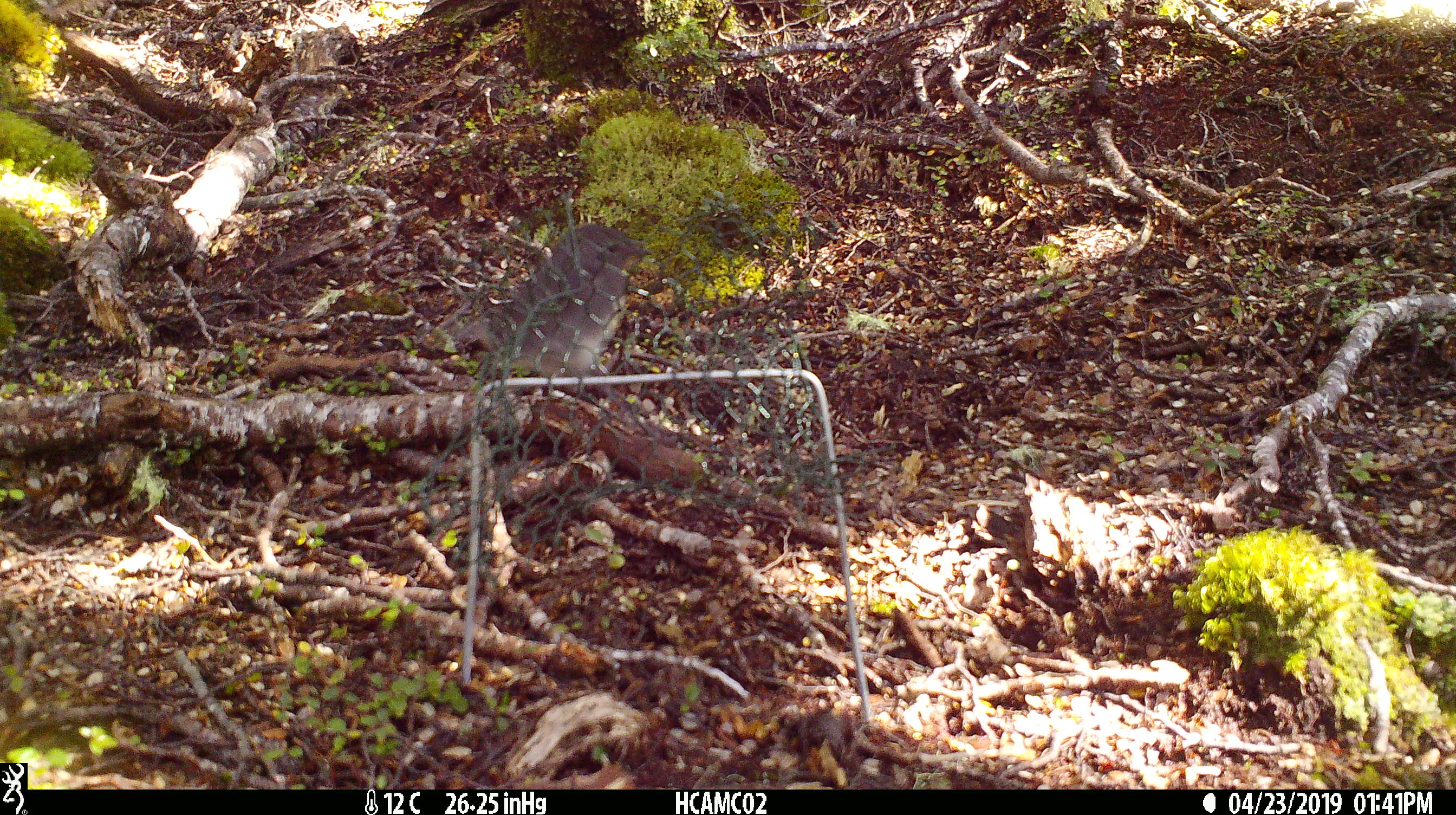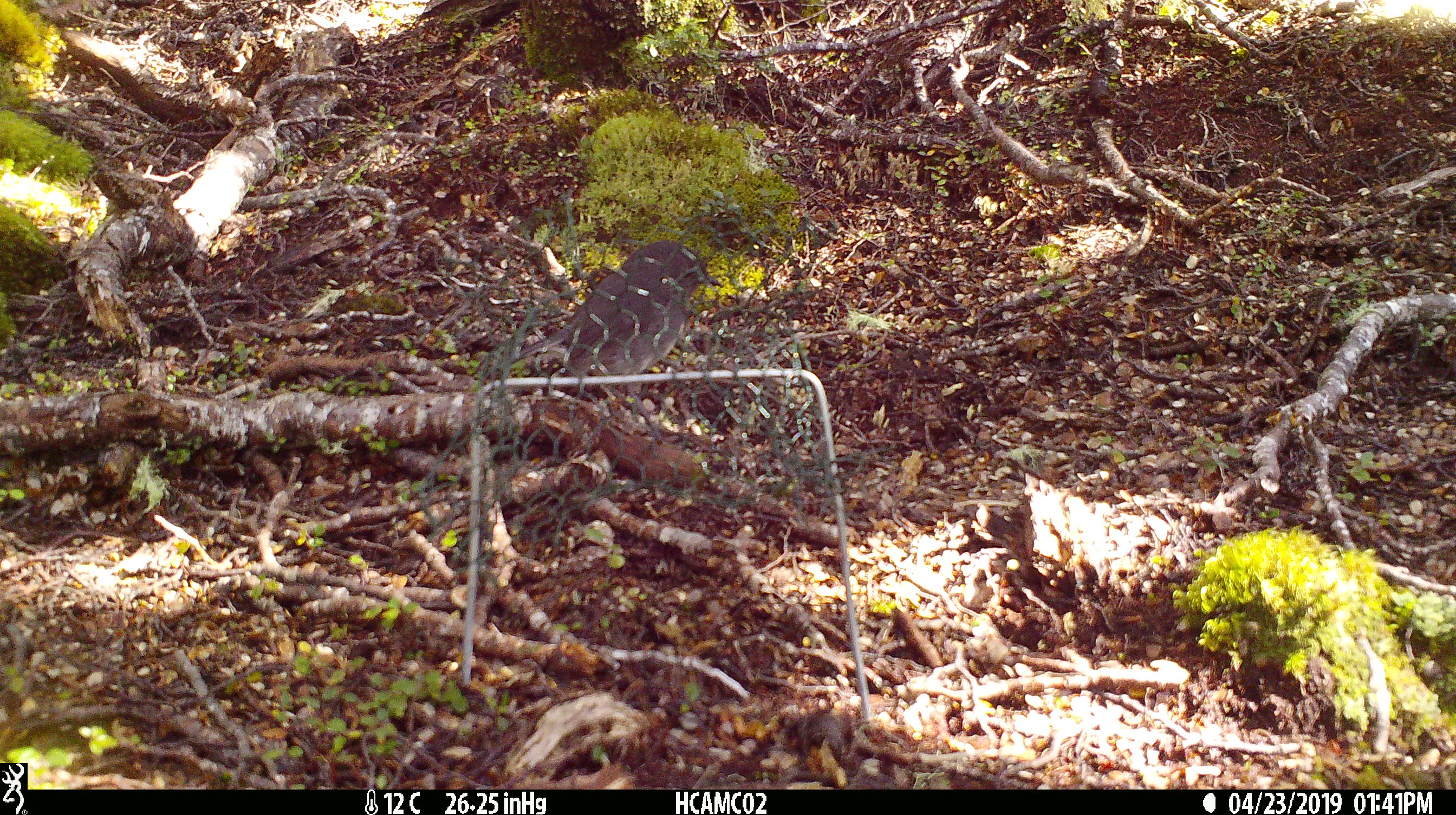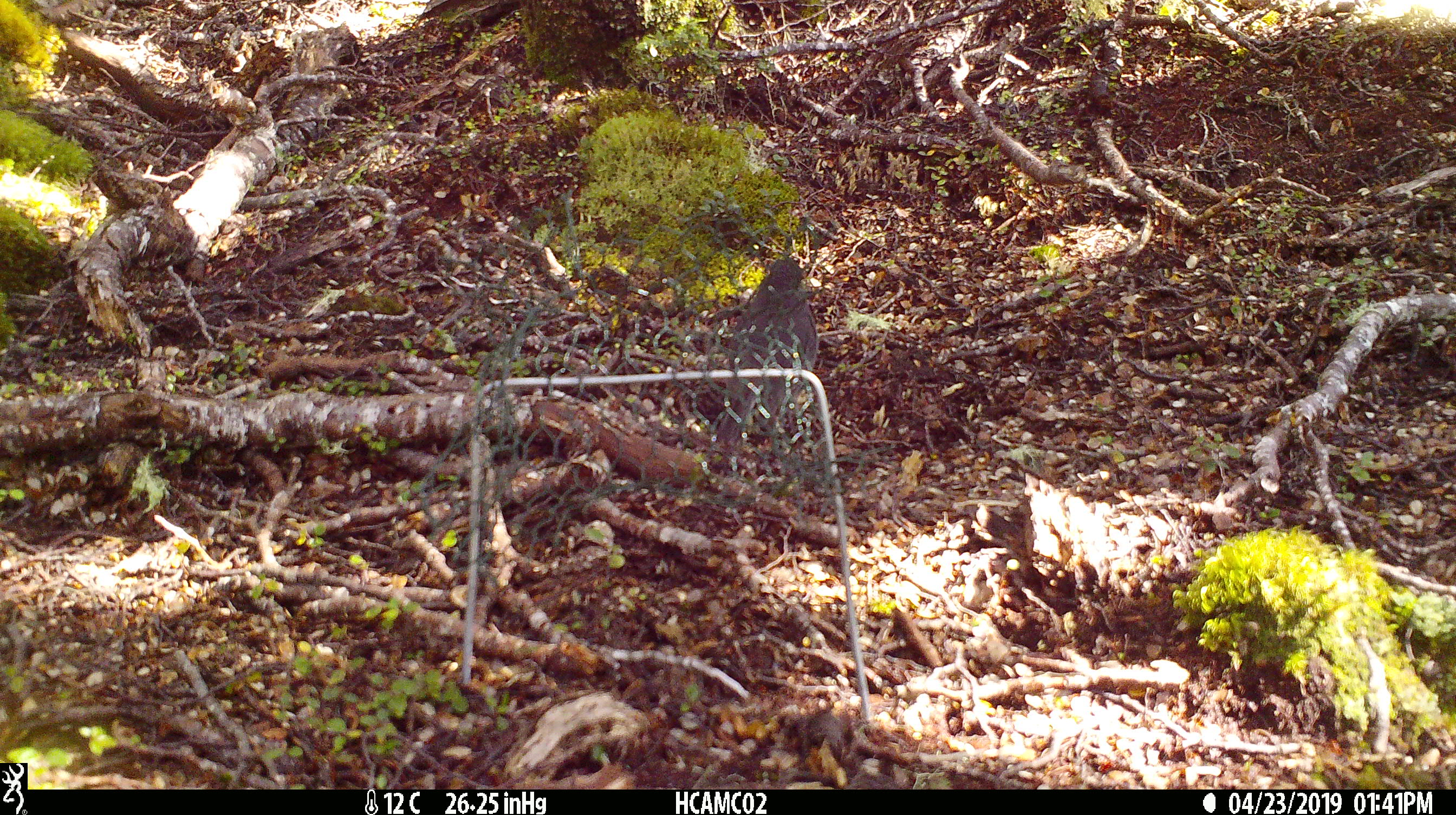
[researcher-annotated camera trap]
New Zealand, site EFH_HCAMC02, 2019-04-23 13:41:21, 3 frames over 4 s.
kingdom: Animalia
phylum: Chordata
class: Aves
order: Passeriformes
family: Petroicidae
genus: Petroica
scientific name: Petroica australis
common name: new zealand robin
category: robin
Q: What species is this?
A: Robin (new zealand robin) (Petroica australis).